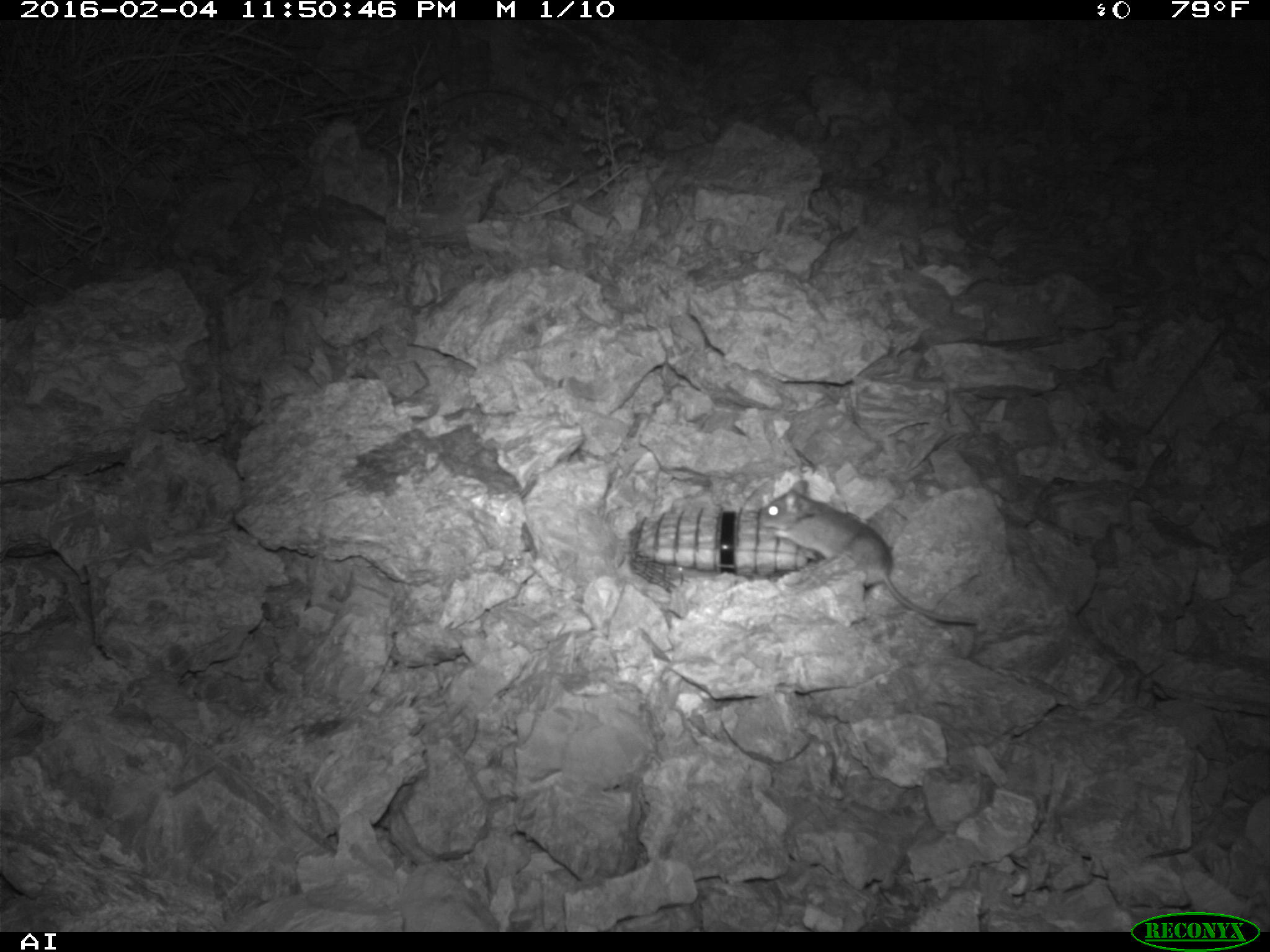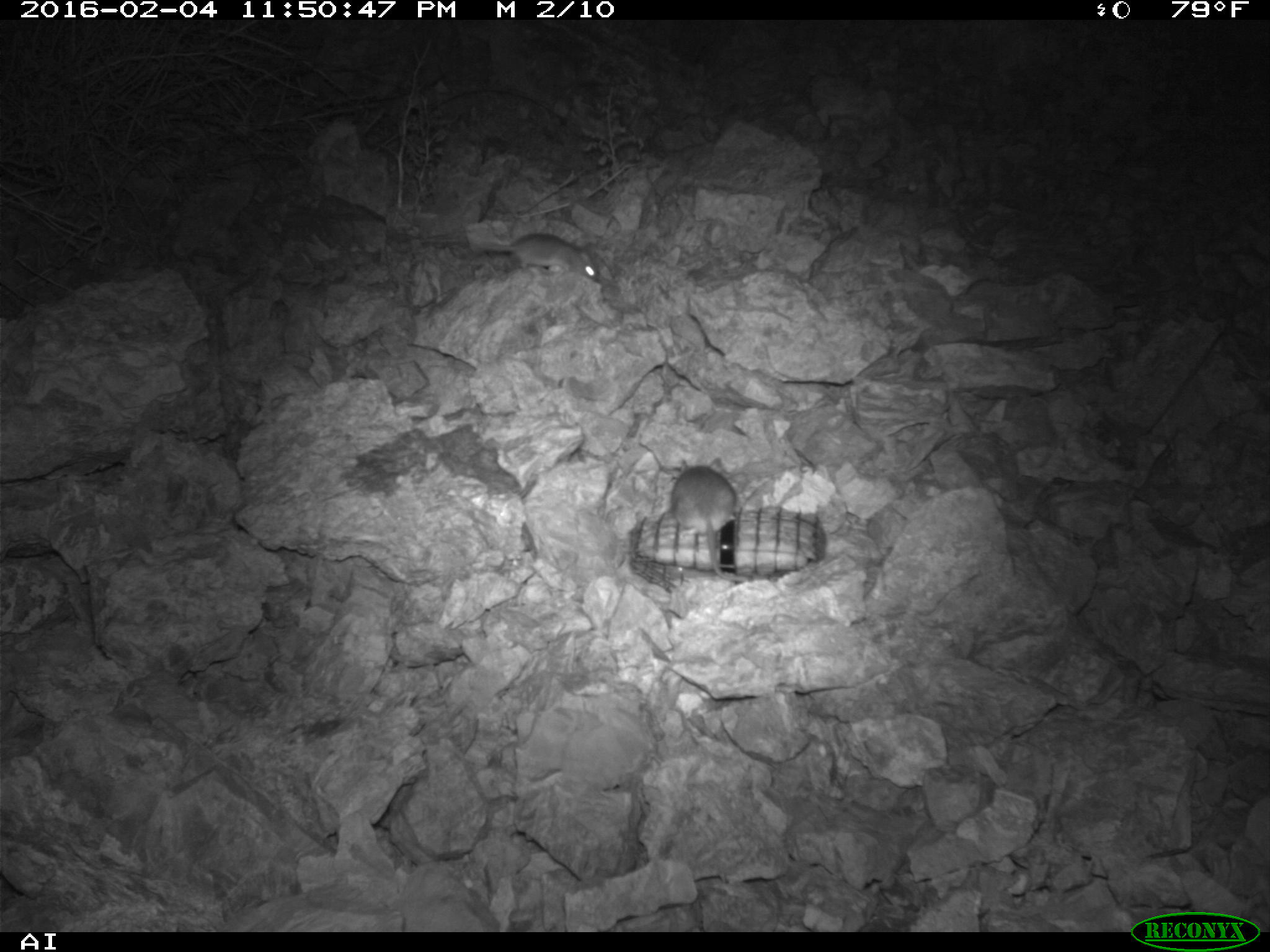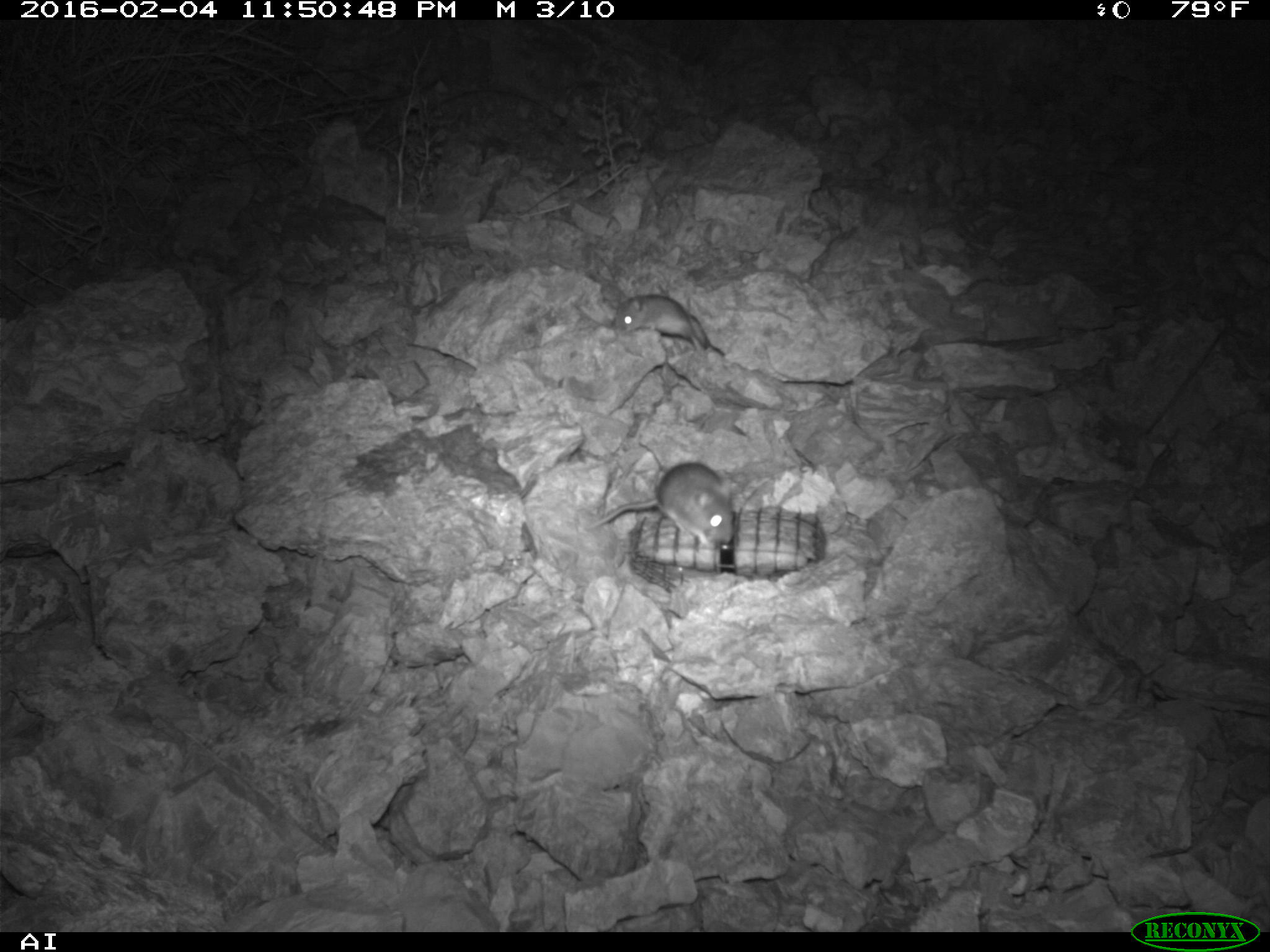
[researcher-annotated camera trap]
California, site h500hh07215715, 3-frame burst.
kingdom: Animalia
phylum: Chordata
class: Mammalia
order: Rodentia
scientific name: Rodentia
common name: rodent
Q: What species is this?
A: Rodent (Rodentia).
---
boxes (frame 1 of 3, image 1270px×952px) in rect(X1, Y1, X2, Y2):
rodent: rect(759, 478, 979, 624)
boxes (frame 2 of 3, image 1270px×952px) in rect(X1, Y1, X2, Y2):
rodent: rect(669, 457, 750, 580); rect(474, 234, 600, 283)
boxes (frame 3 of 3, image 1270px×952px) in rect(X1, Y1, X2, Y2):
rodent: rect(584, 463, 735, 547); rect(613, 293, 709, 352)